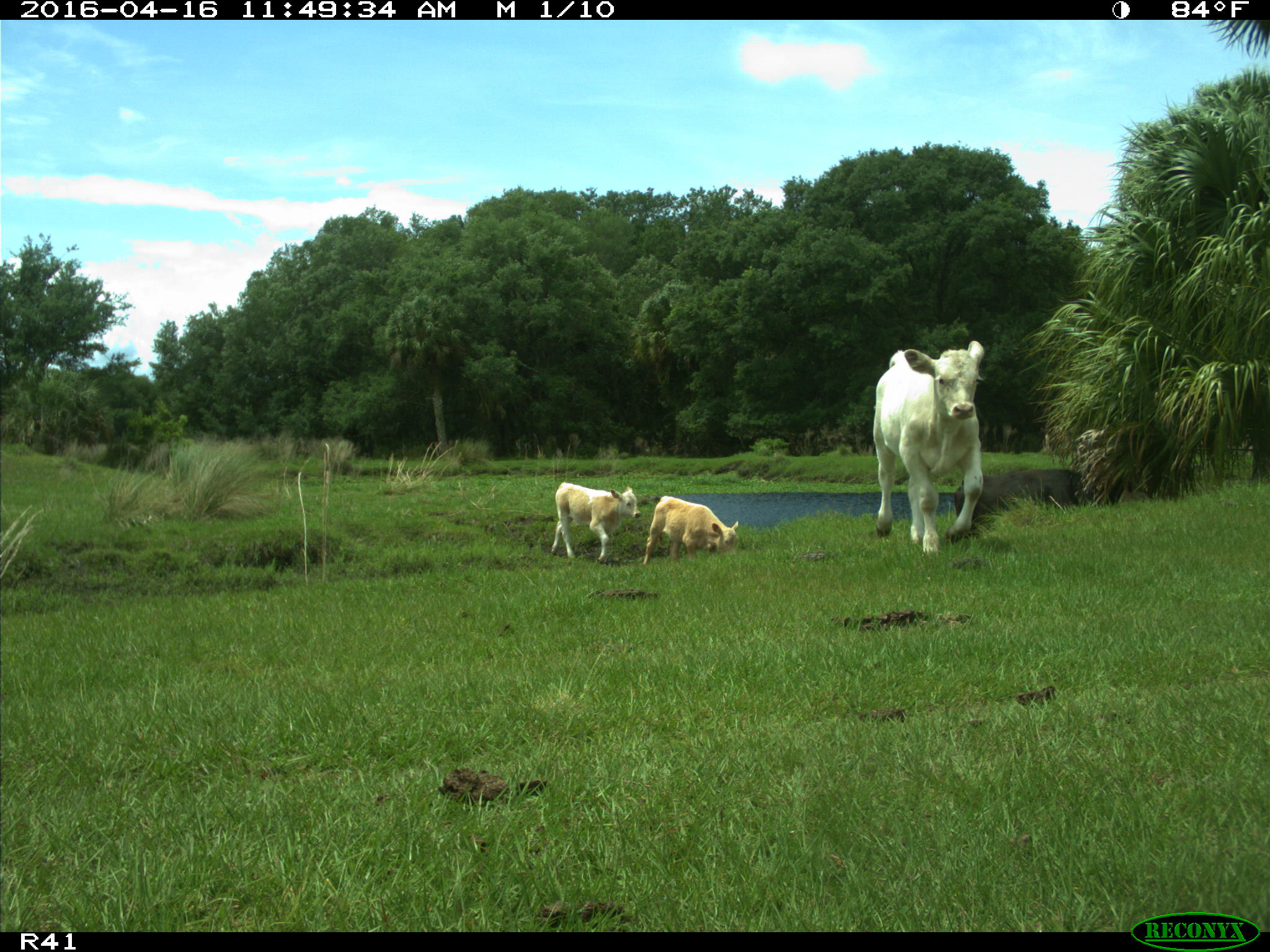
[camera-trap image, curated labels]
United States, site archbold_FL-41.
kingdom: Animalia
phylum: Chordata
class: Mammalia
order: Artiodactyla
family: Bovidae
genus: Bos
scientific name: Bos taurus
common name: domestic cow